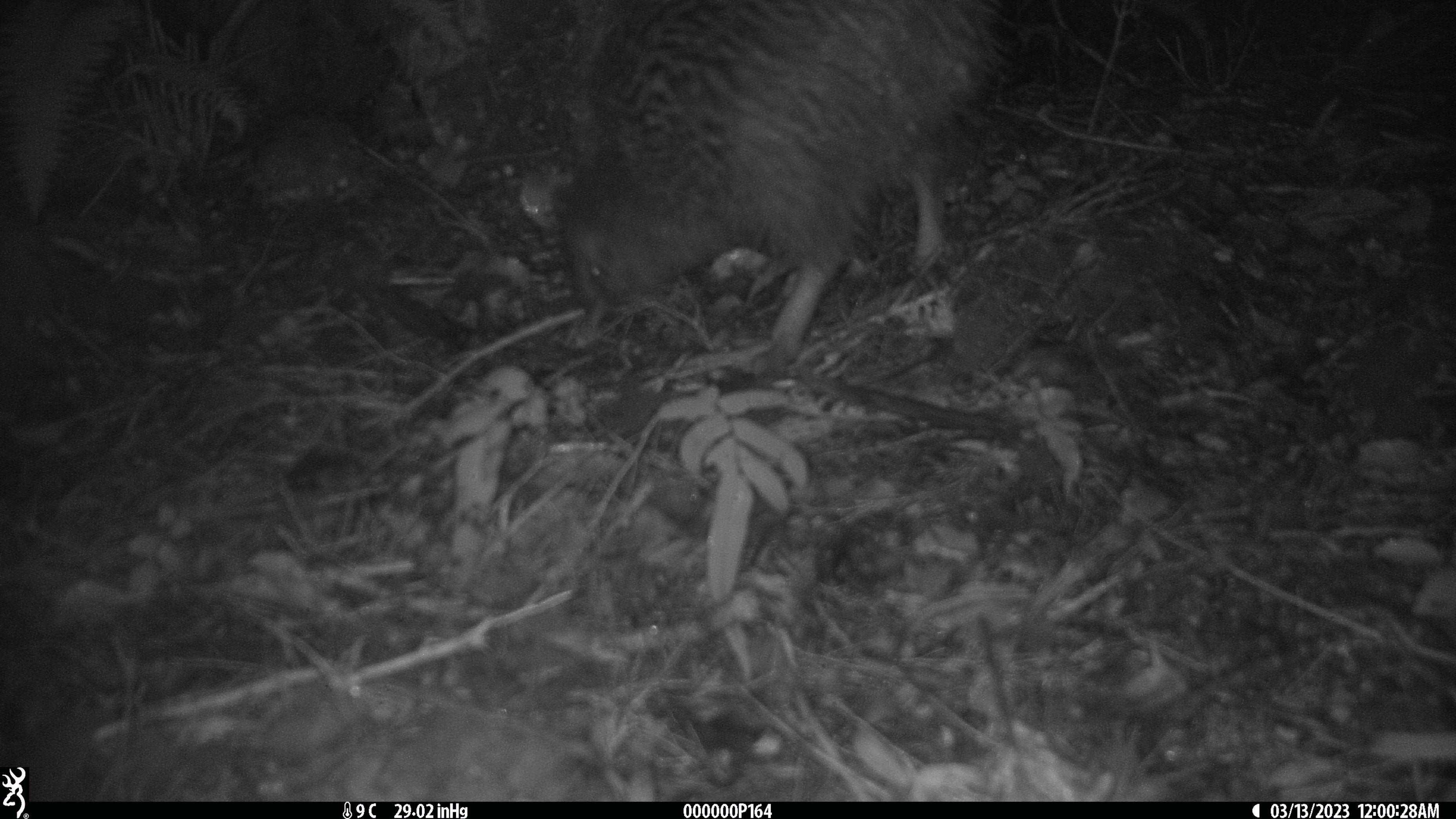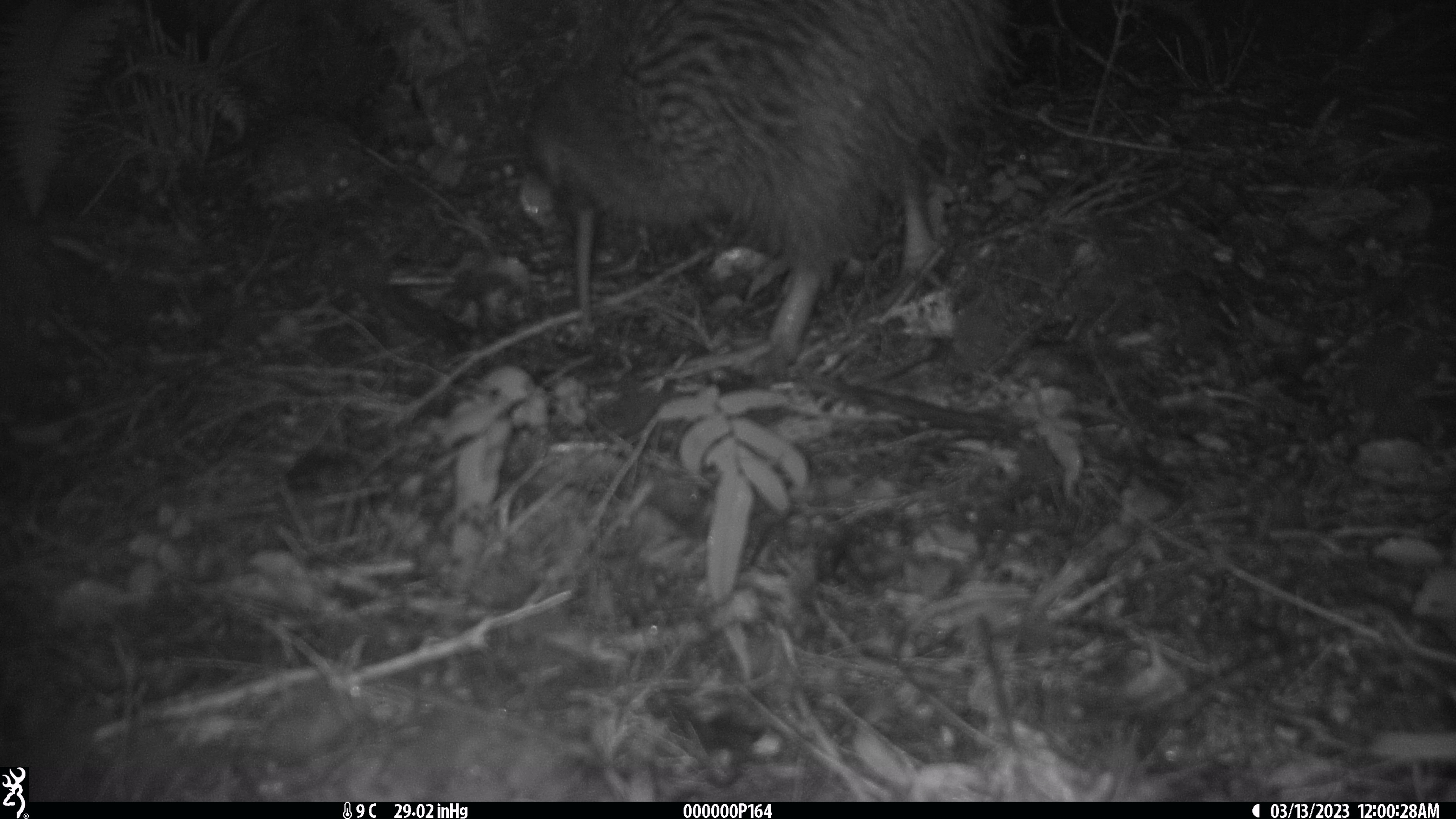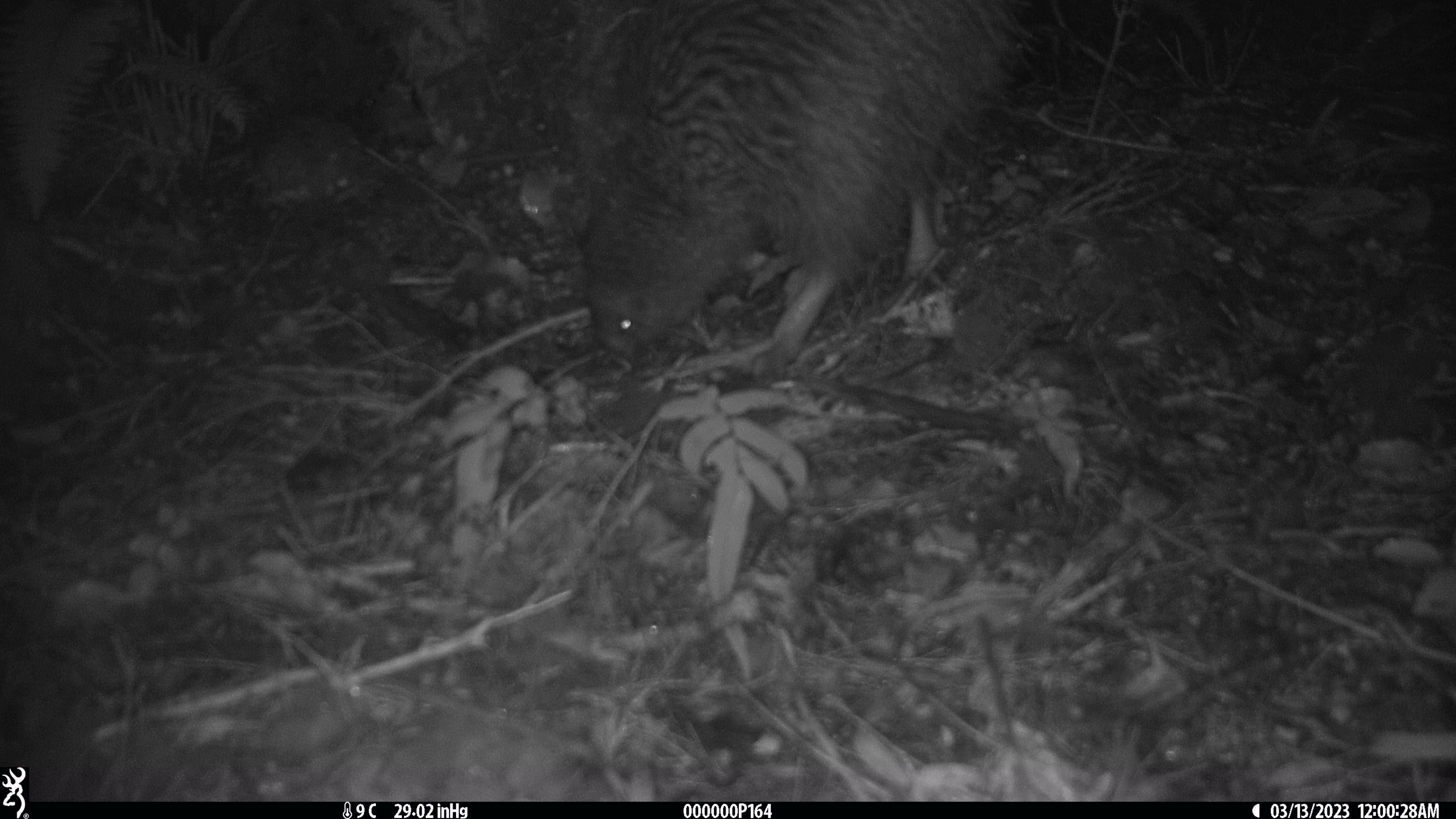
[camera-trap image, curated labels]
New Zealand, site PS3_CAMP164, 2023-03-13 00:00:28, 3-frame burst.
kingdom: Animalia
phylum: Chordata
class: Aves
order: Apterygiformes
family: Apterygidae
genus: Apteryx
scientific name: Apteryx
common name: kiwi